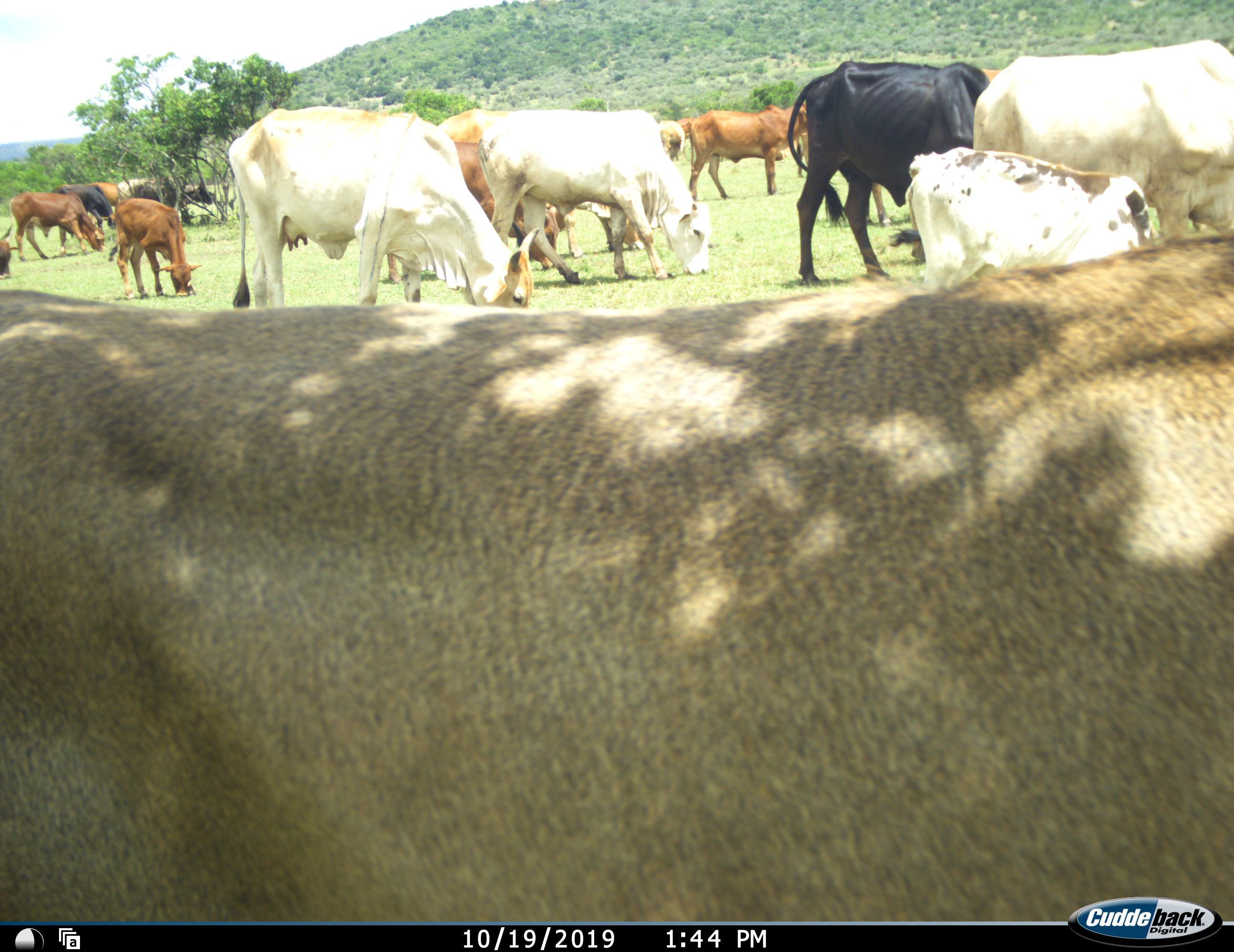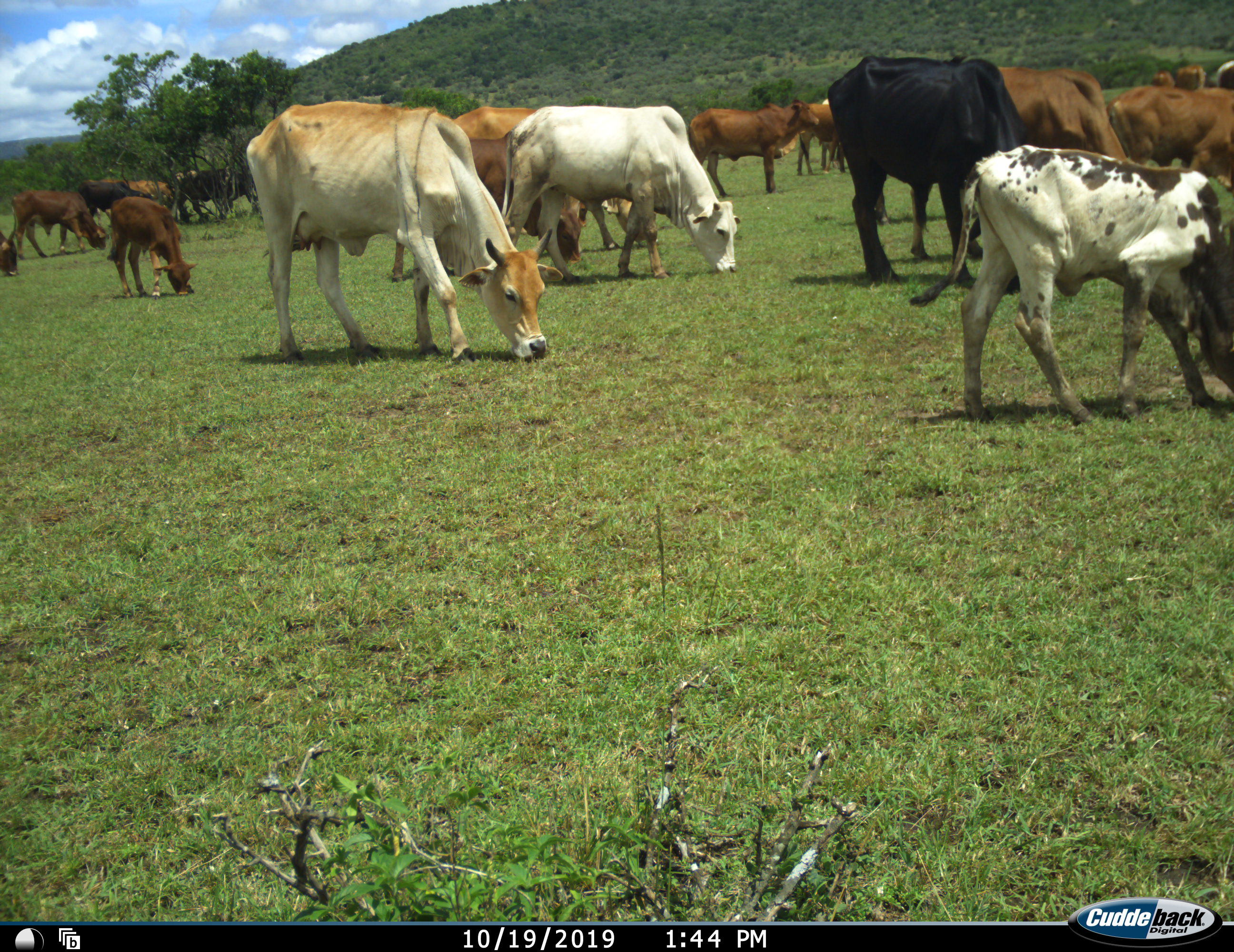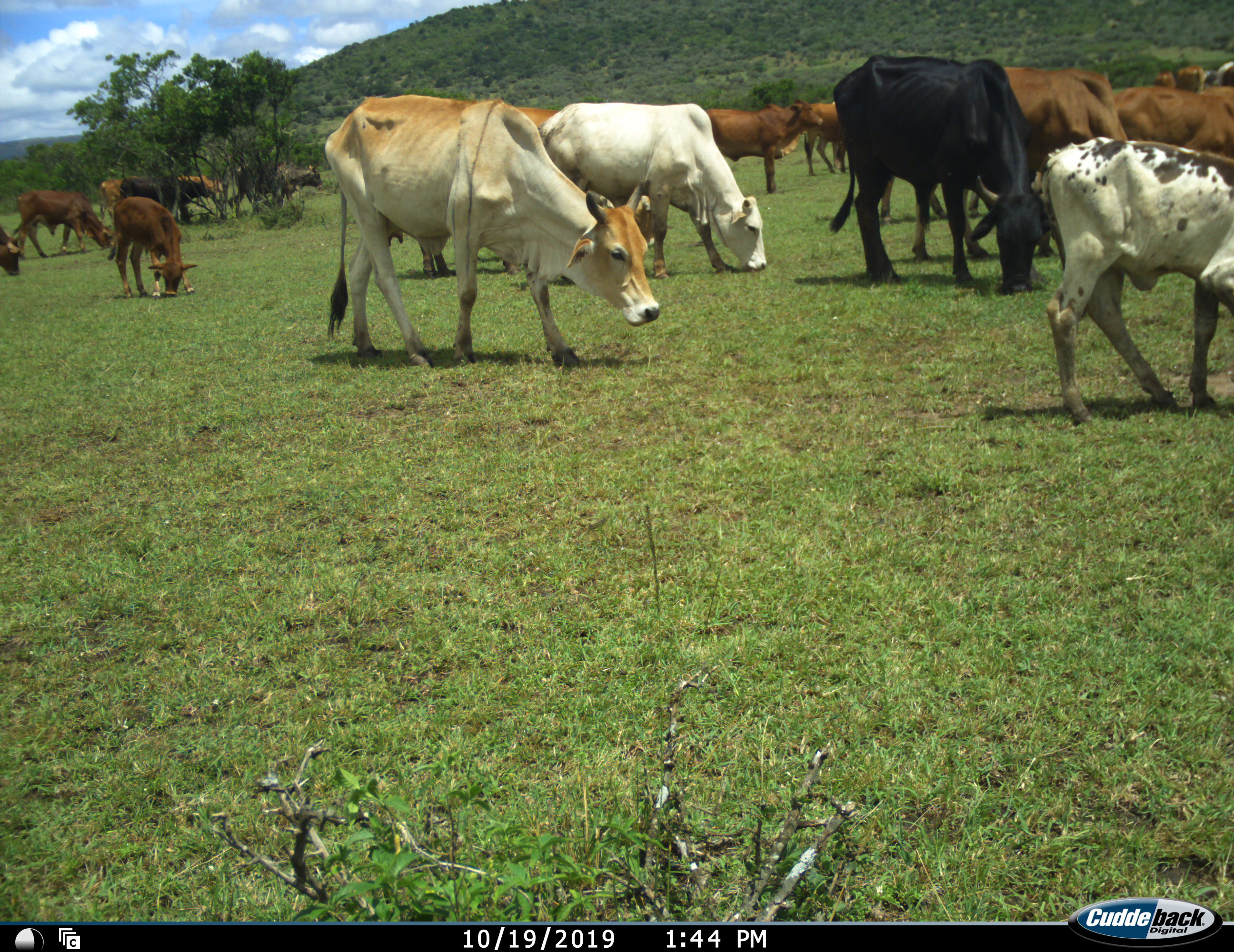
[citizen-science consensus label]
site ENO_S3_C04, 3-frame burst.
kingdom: Animalia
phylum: Chordata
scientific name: Vertebrata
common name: domestic animal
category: domesticanimal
Domesticanimal (domestic animal) (Vertebrata), count 11-50. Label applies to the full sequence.